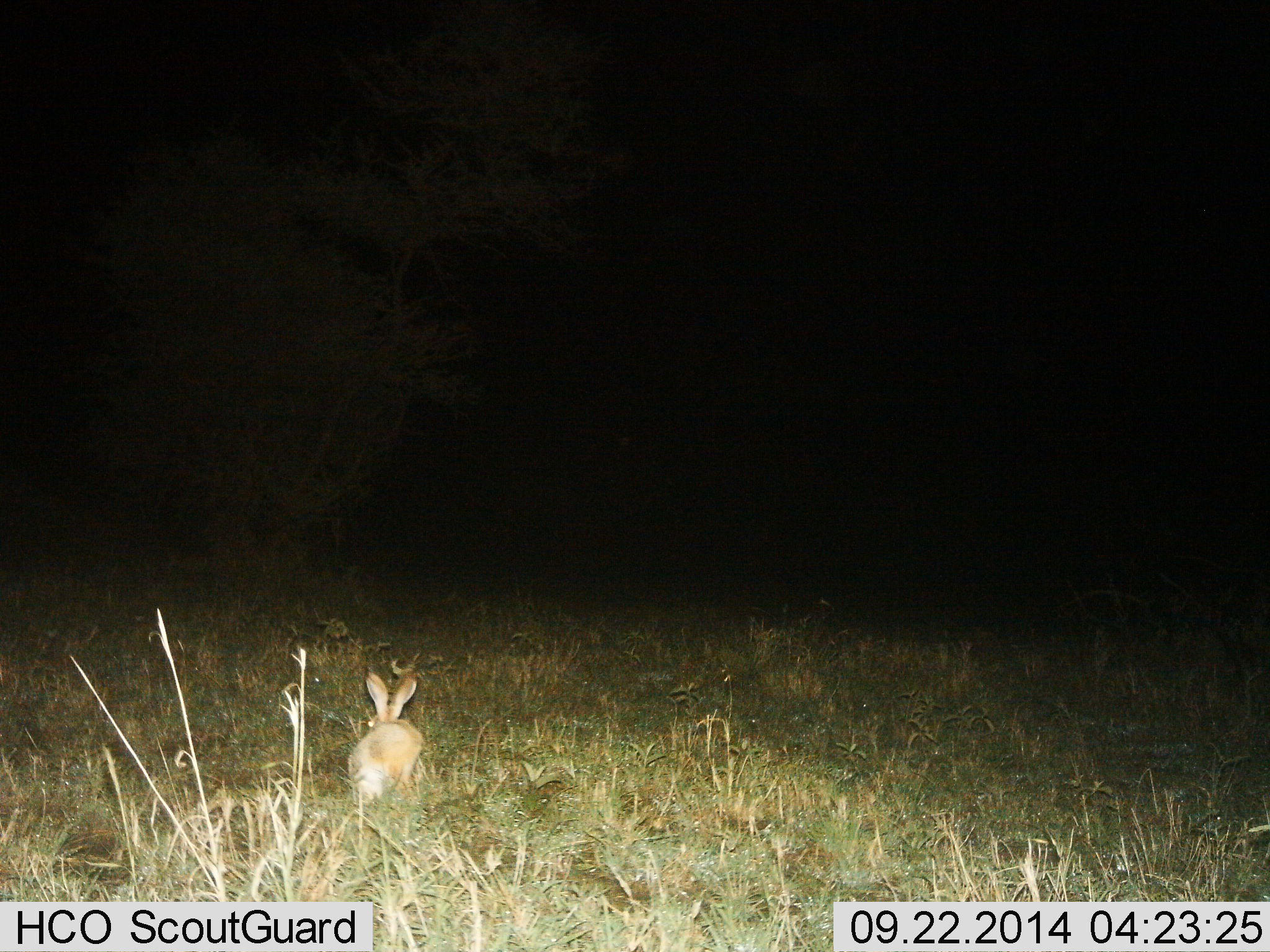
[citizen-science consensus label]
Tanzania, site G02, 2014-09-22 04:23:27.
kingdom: Animalia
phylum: Chordata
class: Mammalia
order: Lagomorpha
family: Leporidae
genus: Lepus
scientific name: Lepus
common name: hare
Hare (Lepus), count 1. Behavior (volunteer vote fractions): standing 60%, resting 10%, moving 10%, interacting 0%. Young present (vote fraction): 0%. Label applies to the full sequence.